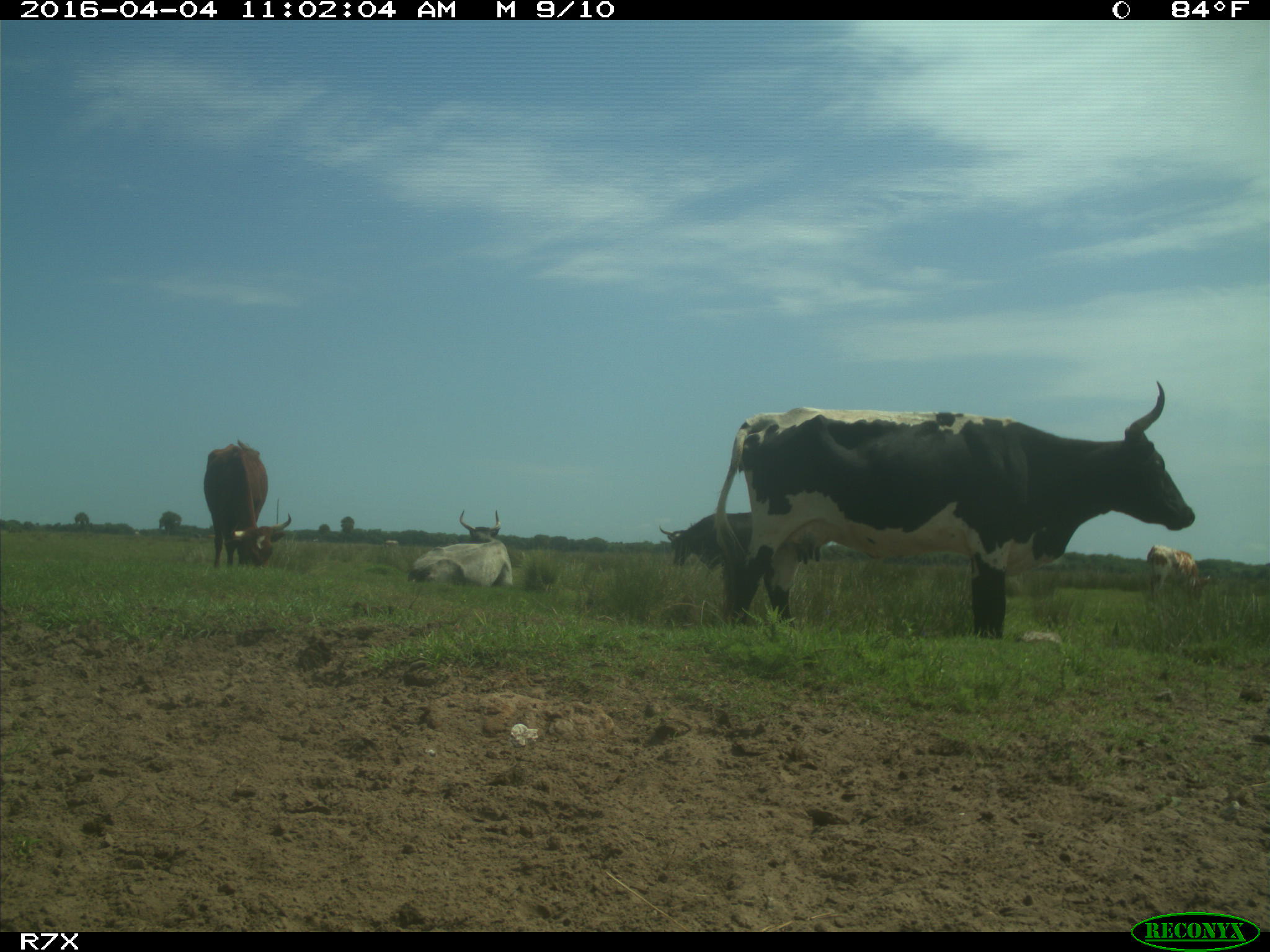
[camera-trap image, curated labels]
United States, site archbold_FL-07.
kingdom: Animalia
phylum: Chordata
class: Mammalia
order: Artiodactyla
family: Bovidae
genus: Bos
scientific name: Bos taurus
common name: domestic cow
Bos taurus (domestic cow).